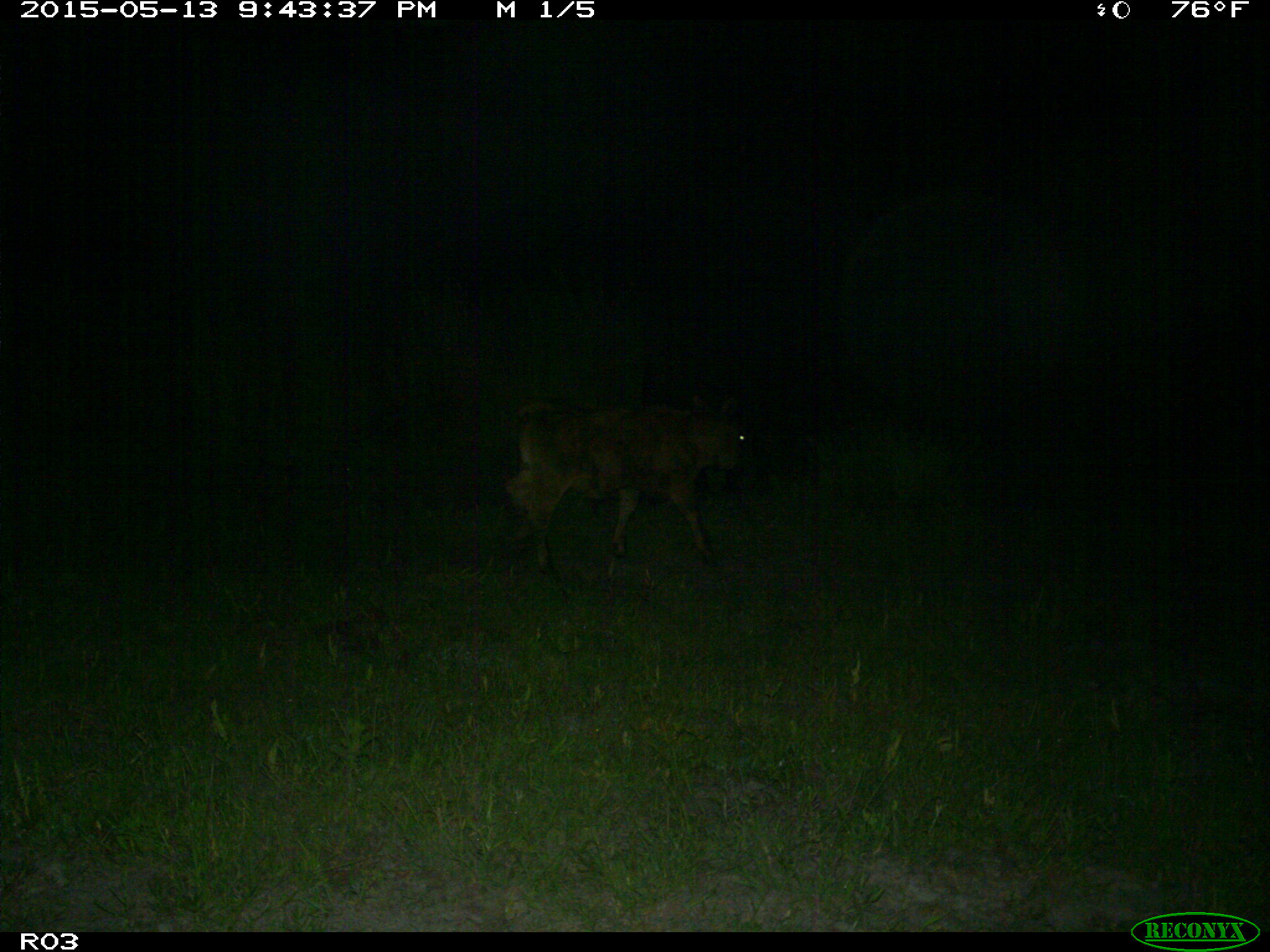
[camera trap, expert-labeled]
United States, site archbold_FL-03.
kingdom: Animalia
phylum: Chordata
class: Mammalia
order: Artiodactyla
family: Bovidae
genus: Bos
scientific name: Bos taurus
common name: domestic cow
Bos taurus (domestic cow).